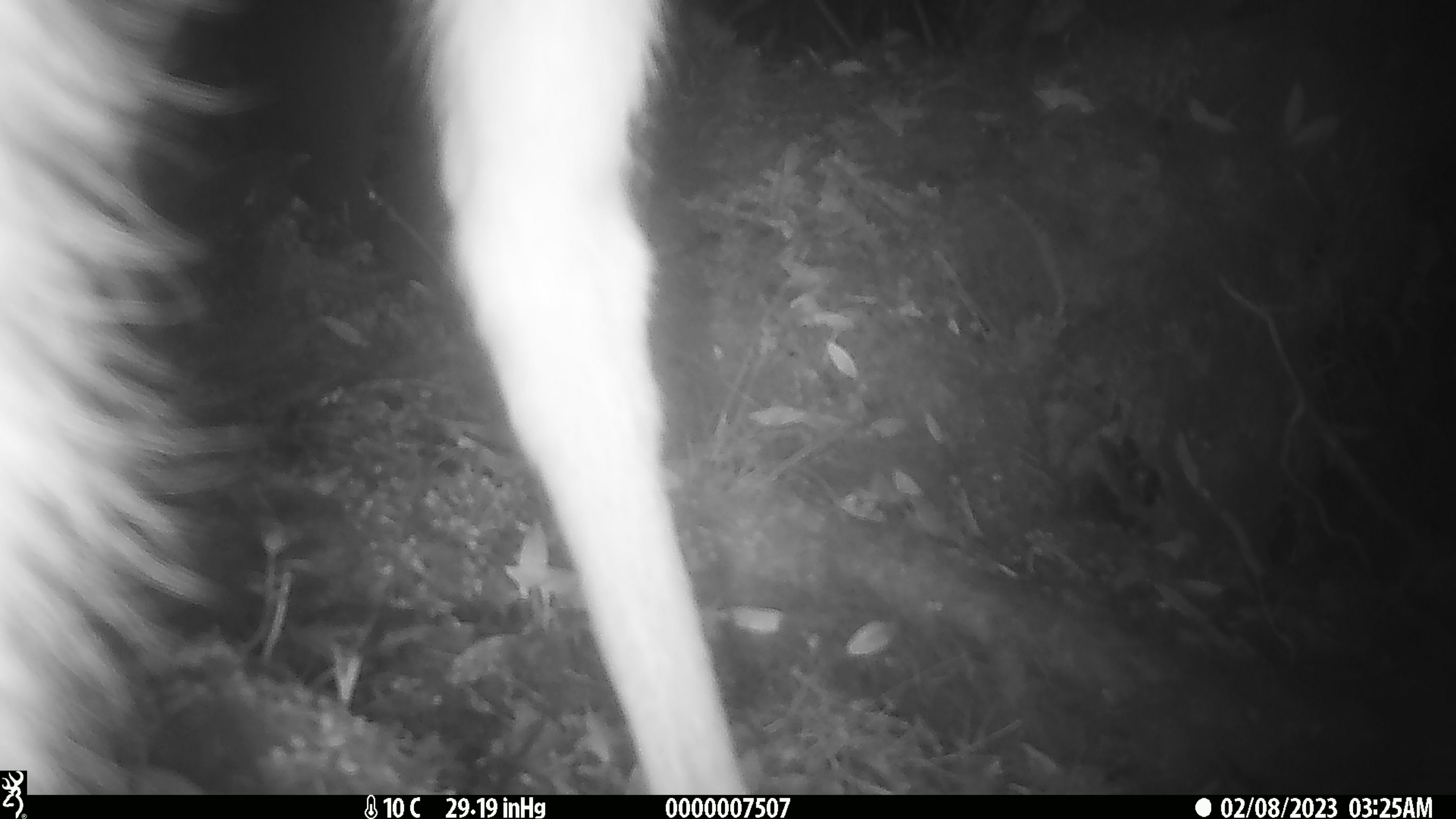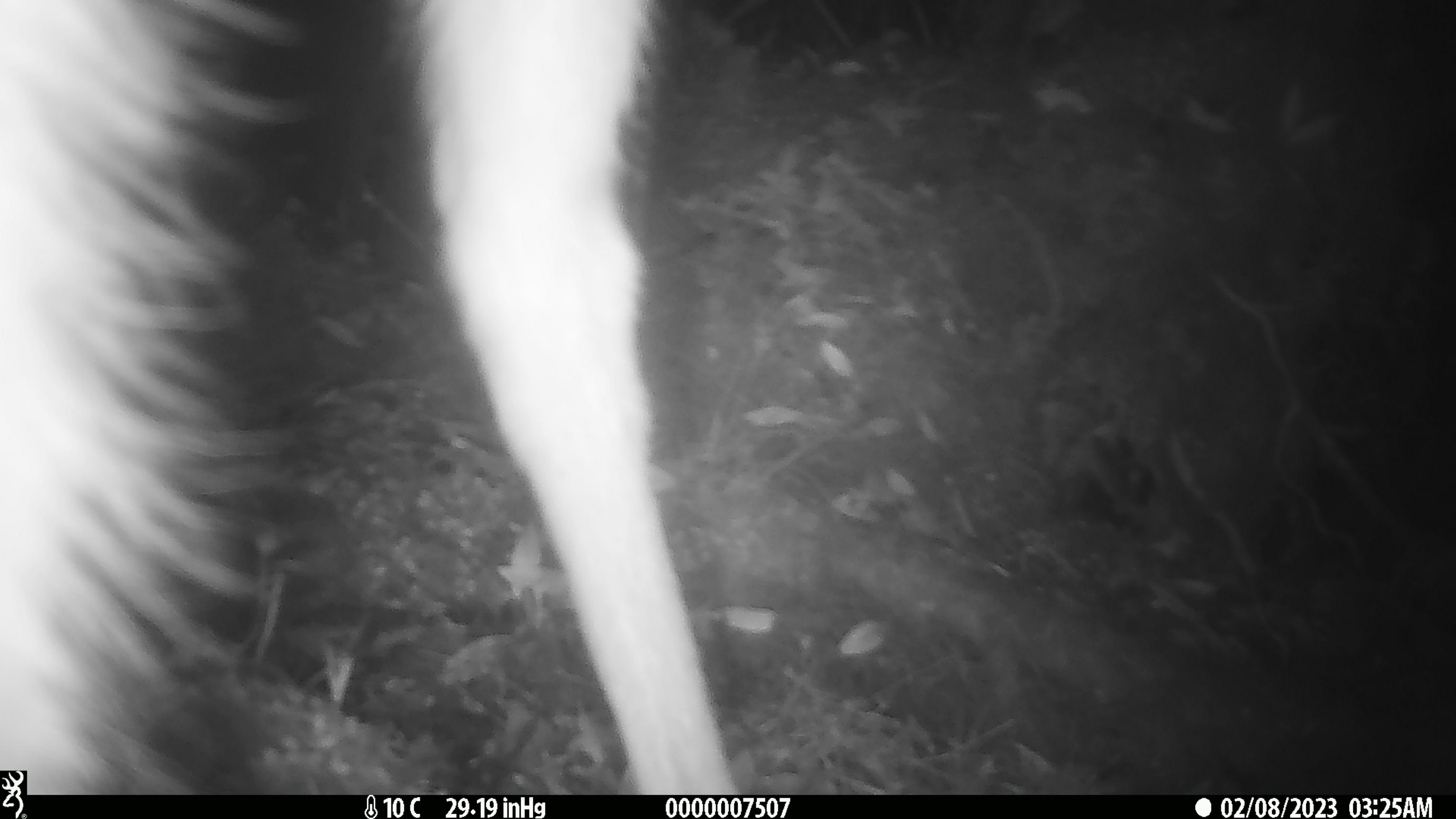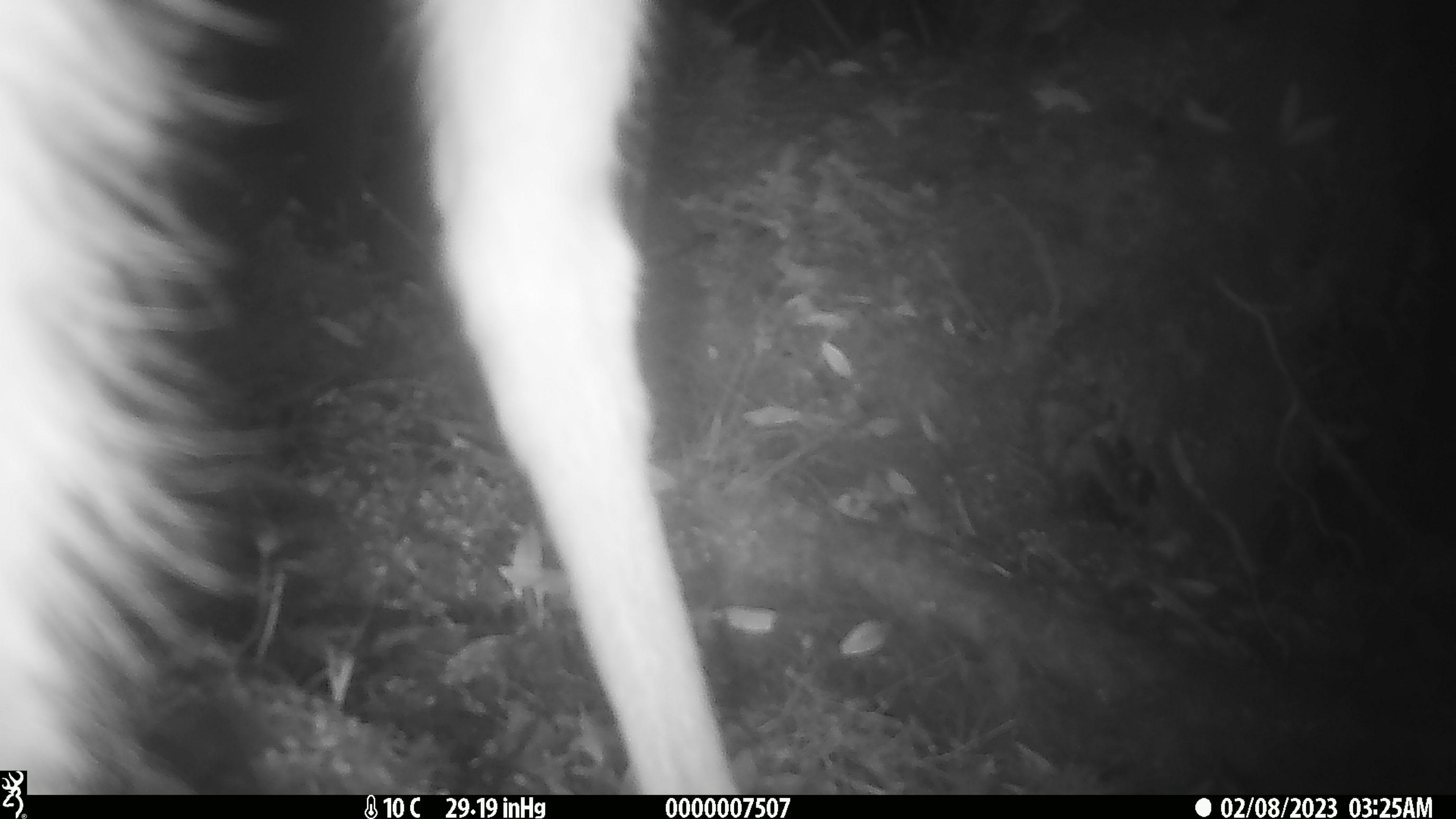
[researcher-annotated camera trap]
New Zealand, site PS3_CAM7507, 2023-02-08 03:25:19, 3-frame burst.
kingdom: Animalia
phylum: Chordata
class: Mammalia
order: Artiodactyla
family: Cervidae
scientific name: Cervidae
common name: deer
Deer (Cervidae).